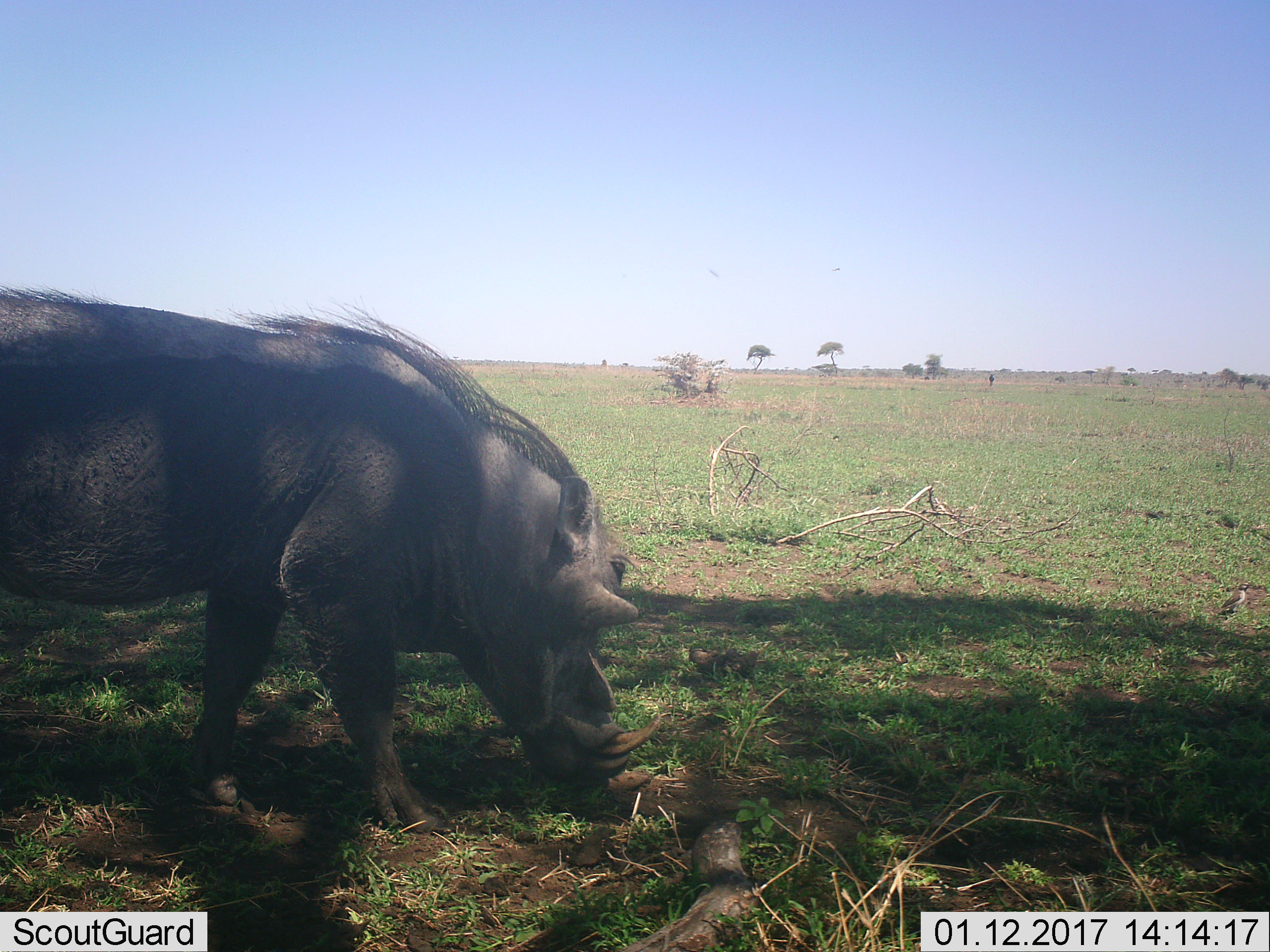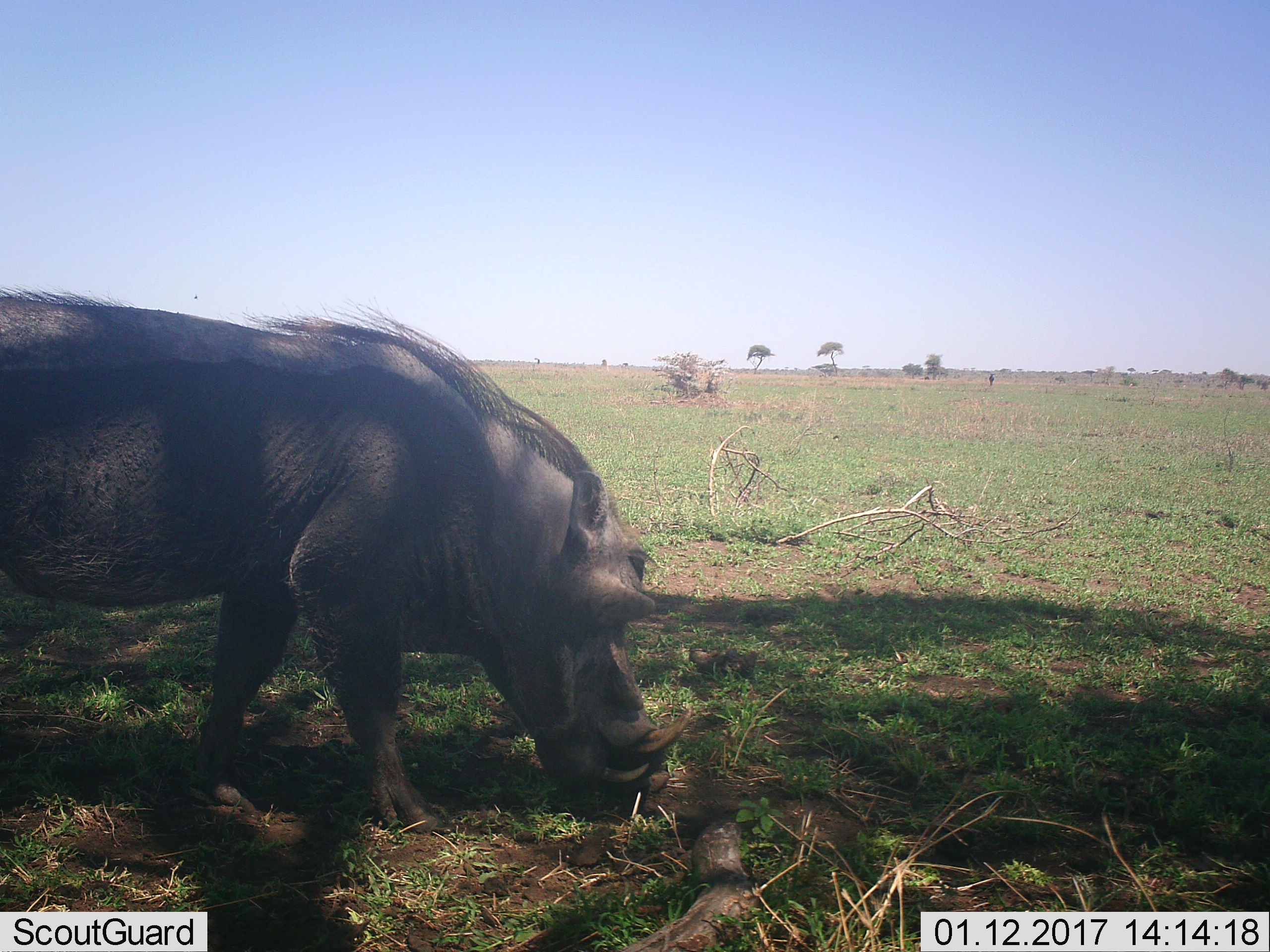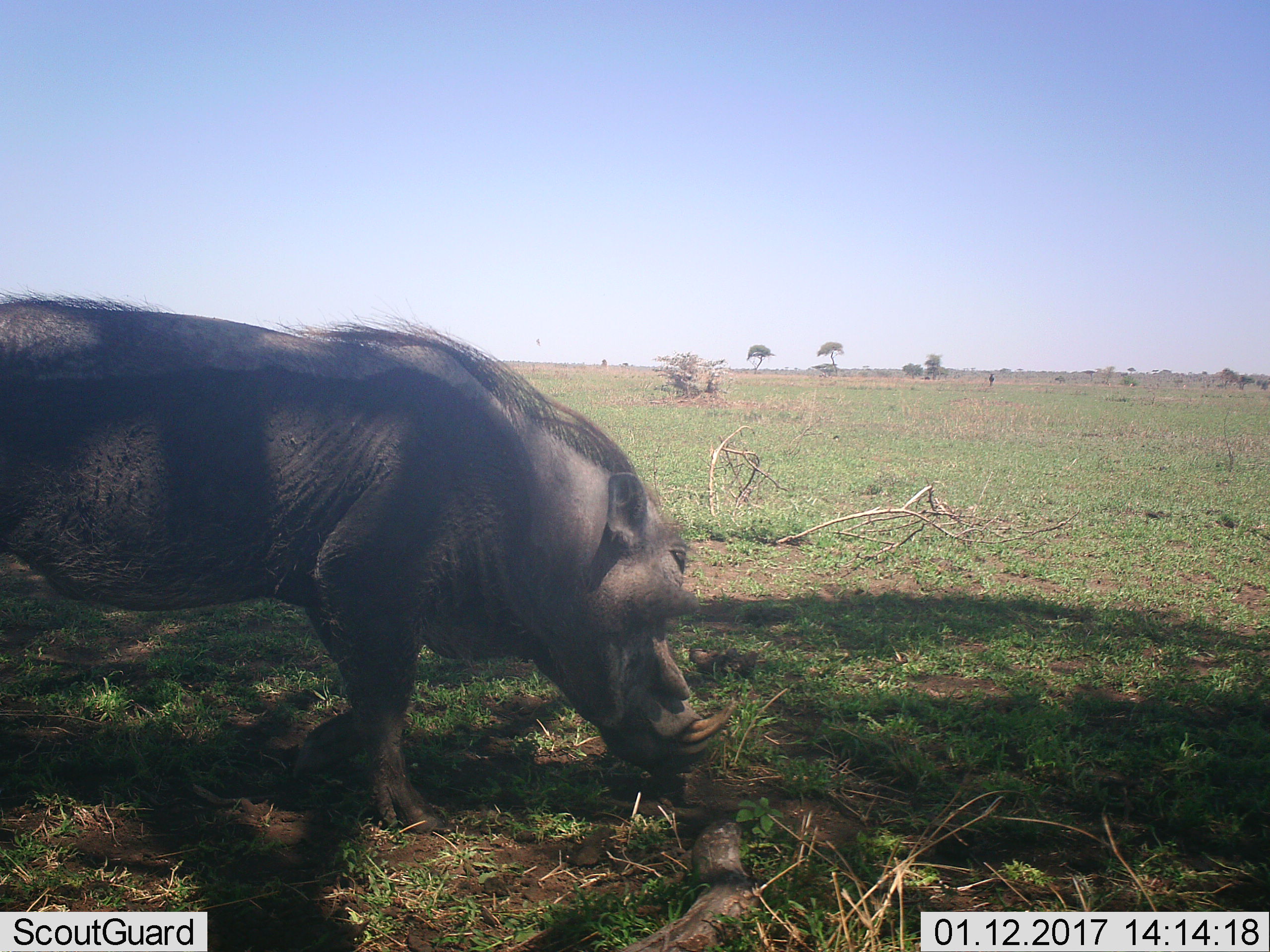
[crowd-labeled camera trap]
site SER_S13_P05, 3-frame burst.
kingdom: Animalia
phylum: Chordata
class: Mammalia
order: Artiodactyla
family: Suidae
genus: Phacochoerus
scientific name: Phacochoerus africanus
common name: warthog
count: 1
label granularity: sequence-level